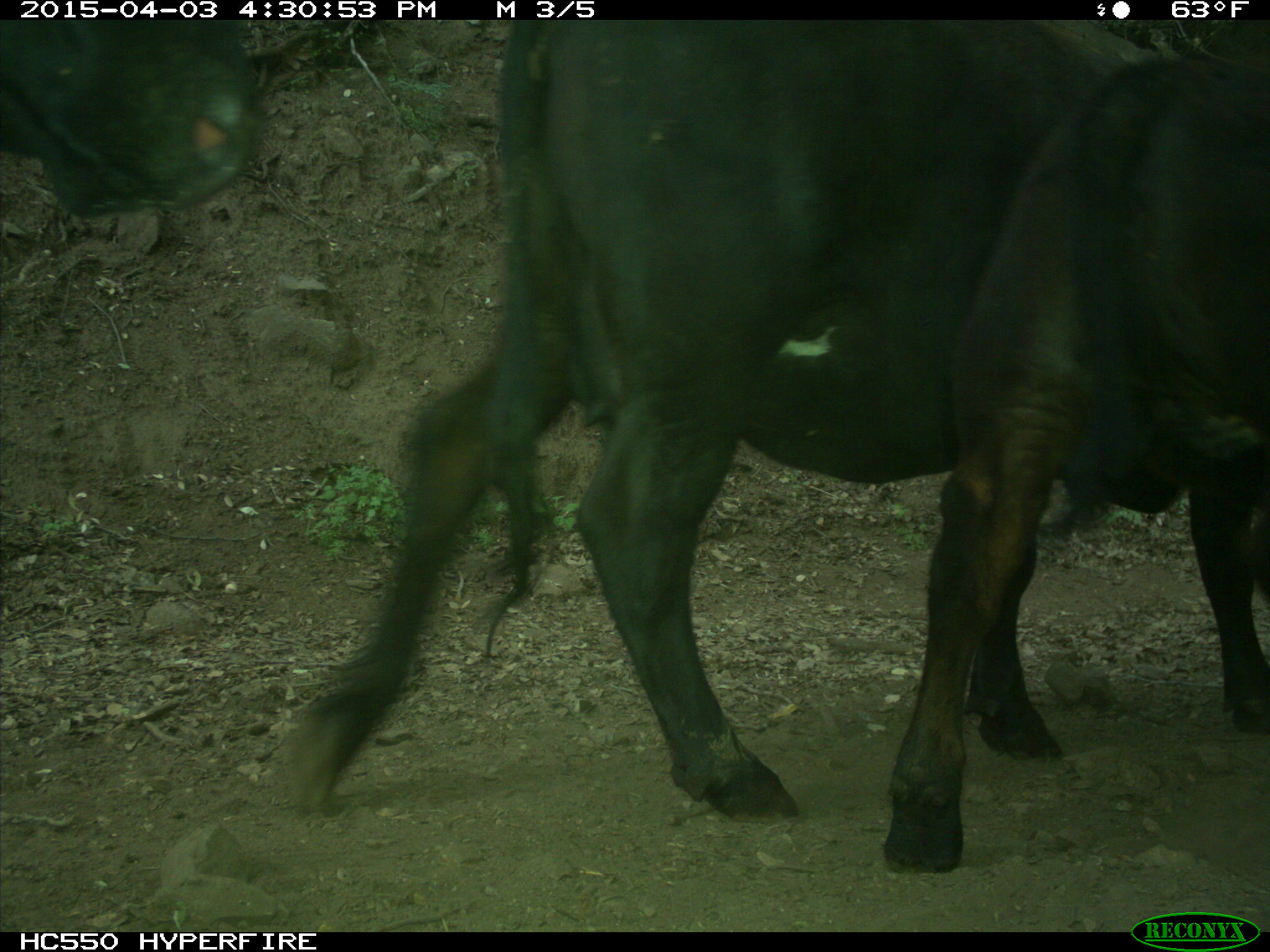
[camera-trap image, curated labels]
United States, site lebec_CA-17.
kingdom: Animalia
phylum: Chordata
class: Mammalia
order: Artiodactyla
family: Bovidae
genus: Bos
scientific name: Bos taurus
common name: domestic cow